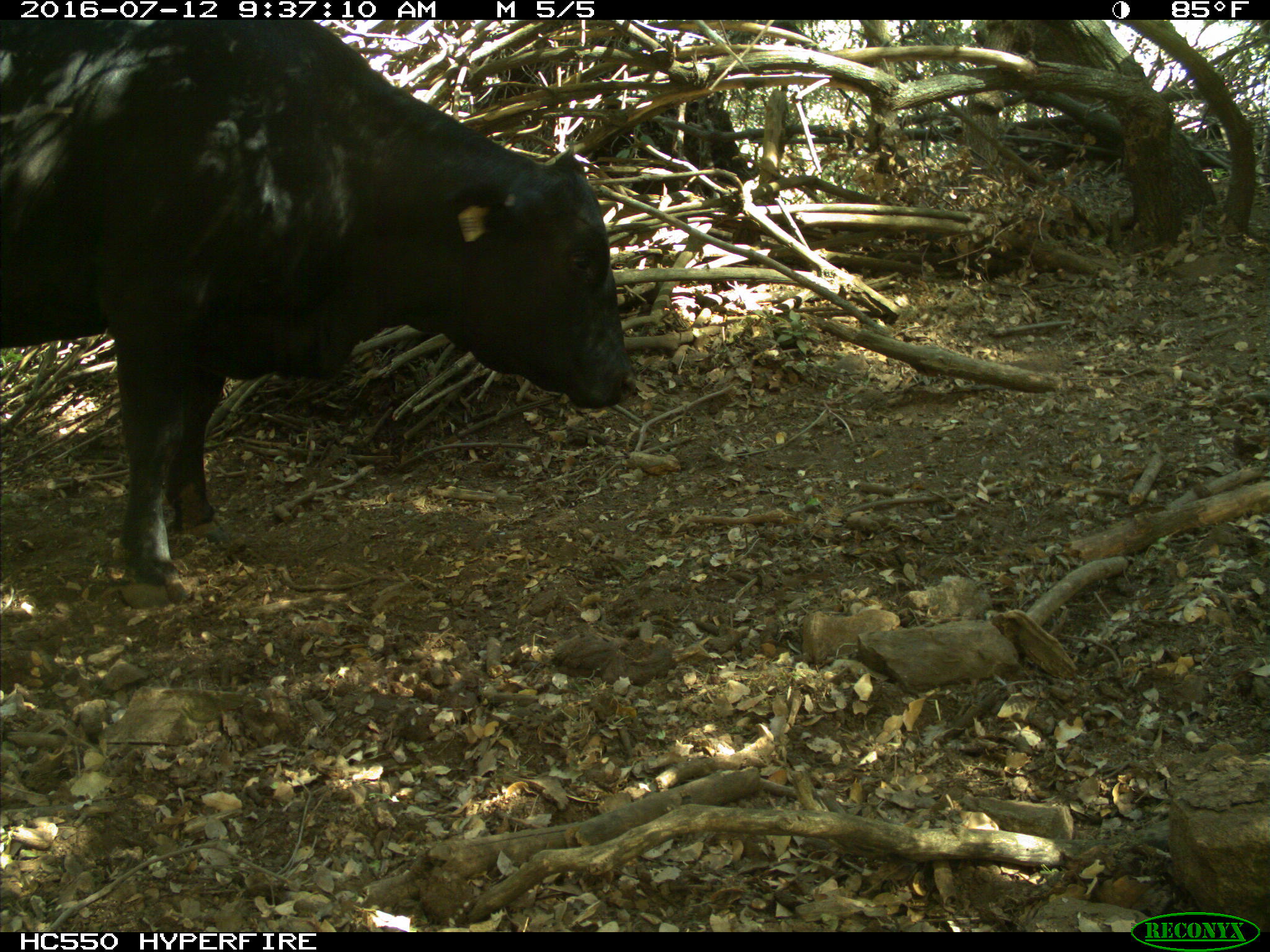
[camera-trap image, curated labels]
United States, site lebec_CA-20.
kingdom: Animalia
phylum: Chordata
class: Mammalia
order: Artiodactyla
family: Bovidae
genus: Bos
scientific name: Bos taurus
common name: domestic cow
Bos taurus (domestic cow).